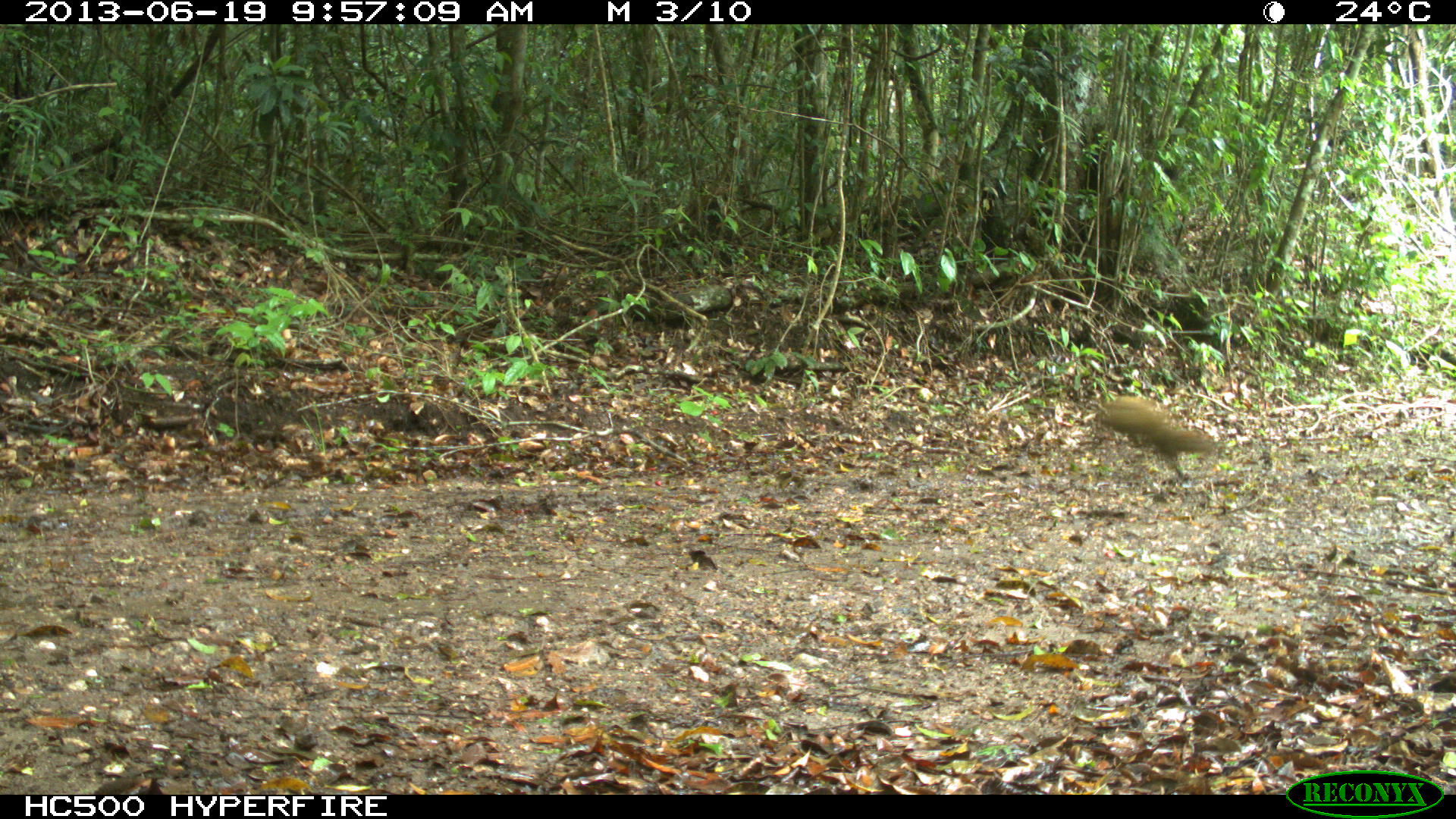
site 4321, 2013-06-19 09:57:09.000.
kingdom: Animalia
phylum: Chordata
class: Mammalia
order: Rodentia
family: Dasyproctidae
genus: Dasyprocta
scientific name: Dasyprocta punctata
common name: central american agouti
Dasyprocta punctata (central american agouti), count 1.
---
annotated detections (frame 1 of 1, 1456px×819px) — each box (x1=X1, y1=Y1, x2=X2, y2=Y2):
dasyprocta punctata: (x1=1096, y1=392, x2=1214, y2=481)